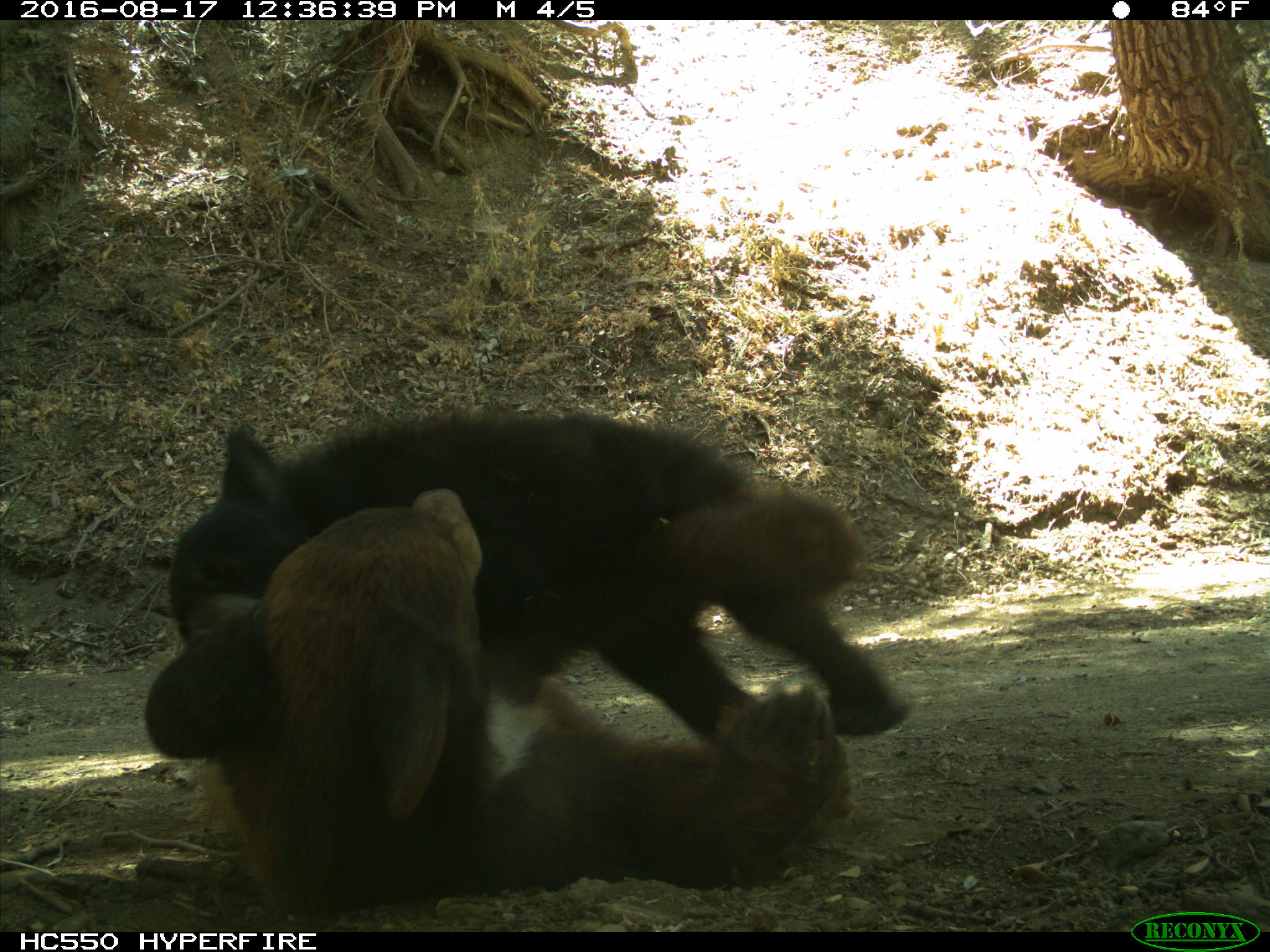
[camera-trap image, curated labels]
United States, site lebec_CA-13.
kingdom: Animalia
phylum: Chordata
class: Mammalia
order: Carnivora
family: Ursidae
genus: Ursus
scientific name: Ursus americanus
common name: american black bear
Ursus americanus (american black bear).